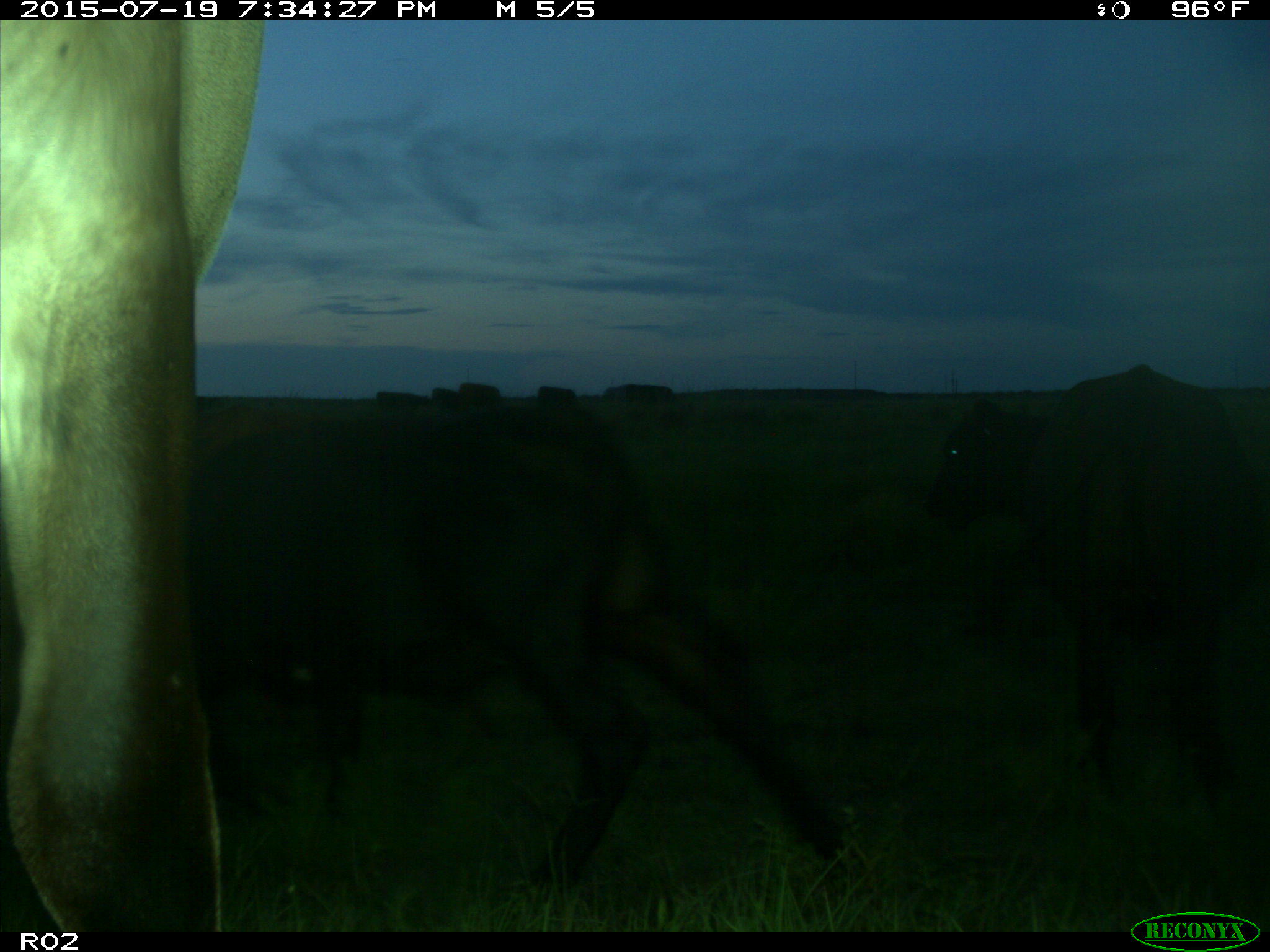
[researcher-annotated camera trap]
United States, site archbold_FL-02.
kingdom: Animalia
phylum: Chordata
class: Mammalia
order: Artiodactyla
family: Bovidae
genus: Bos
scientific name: Bos taurus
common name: domestic cow